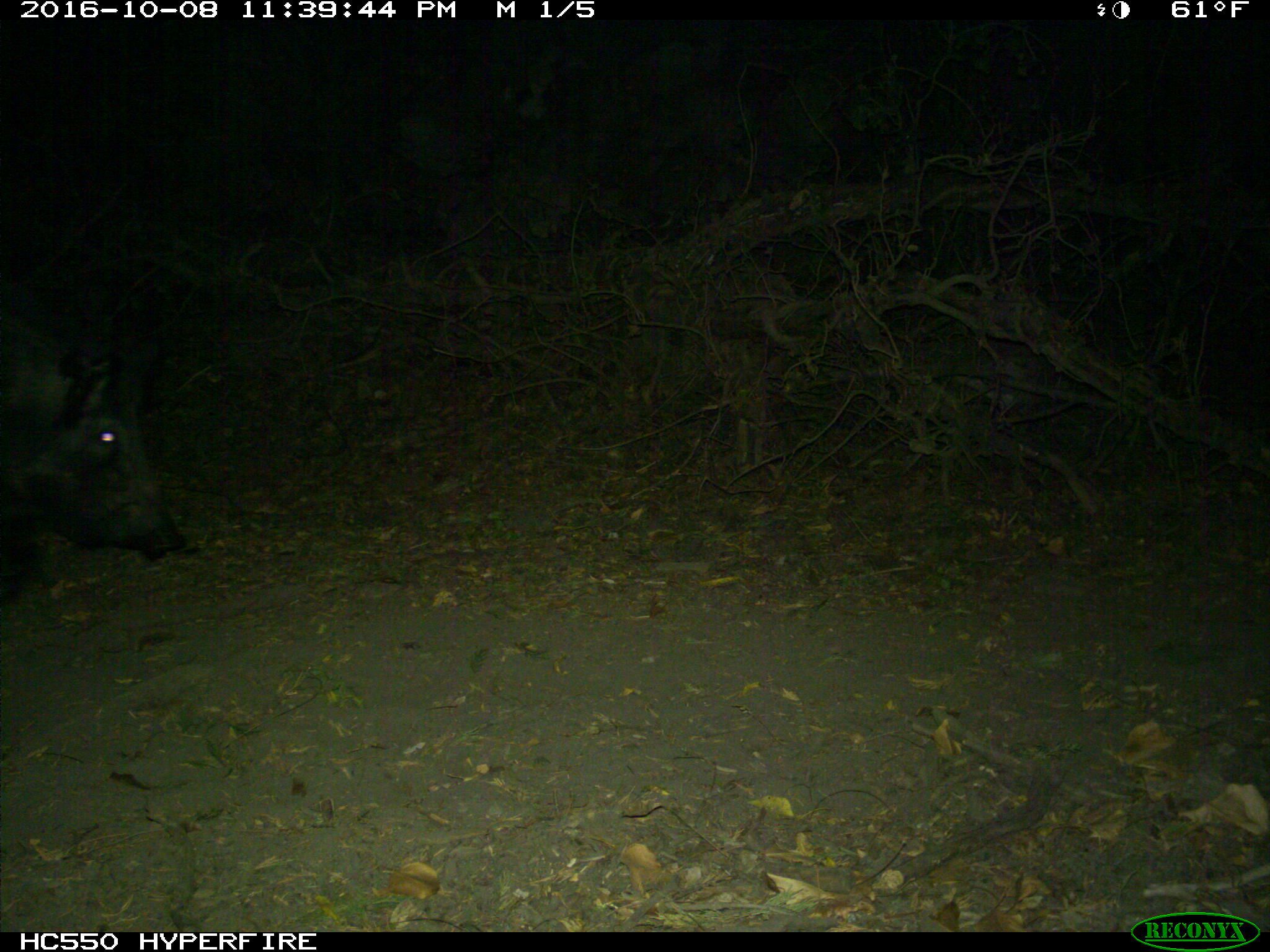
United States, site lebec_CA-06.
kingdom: Animalia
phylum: Chordata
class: Mammalia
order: Artiodactyla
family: Suidae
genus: Sus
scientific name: Sus scrofa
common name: wild boar